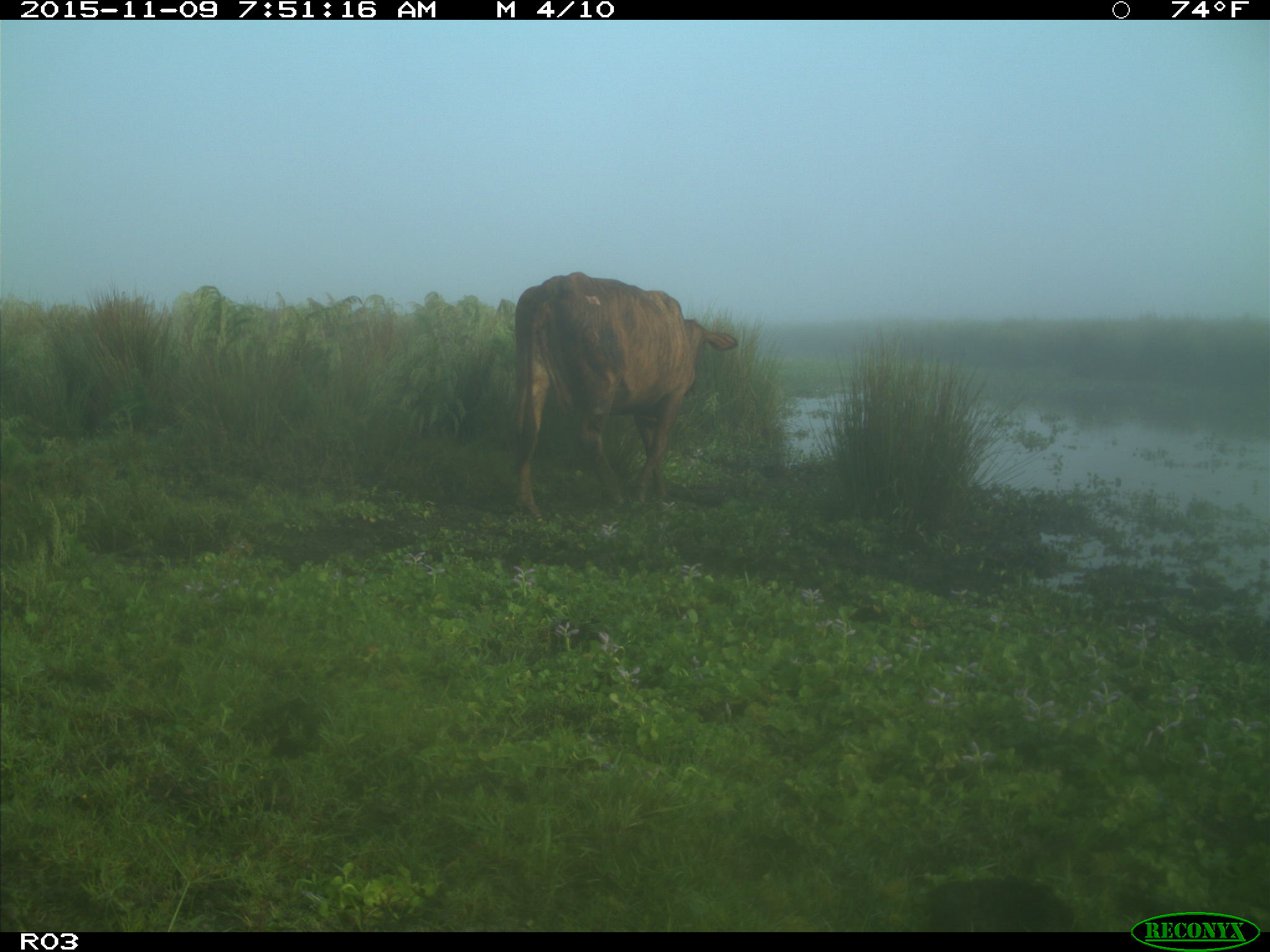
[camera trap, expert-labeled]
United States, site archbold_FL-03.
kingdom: Animalia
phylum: Chordata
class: Mammalia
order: Artiodactyla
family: Bovidae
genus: Bos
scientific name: Bos taurus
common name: domestic cow